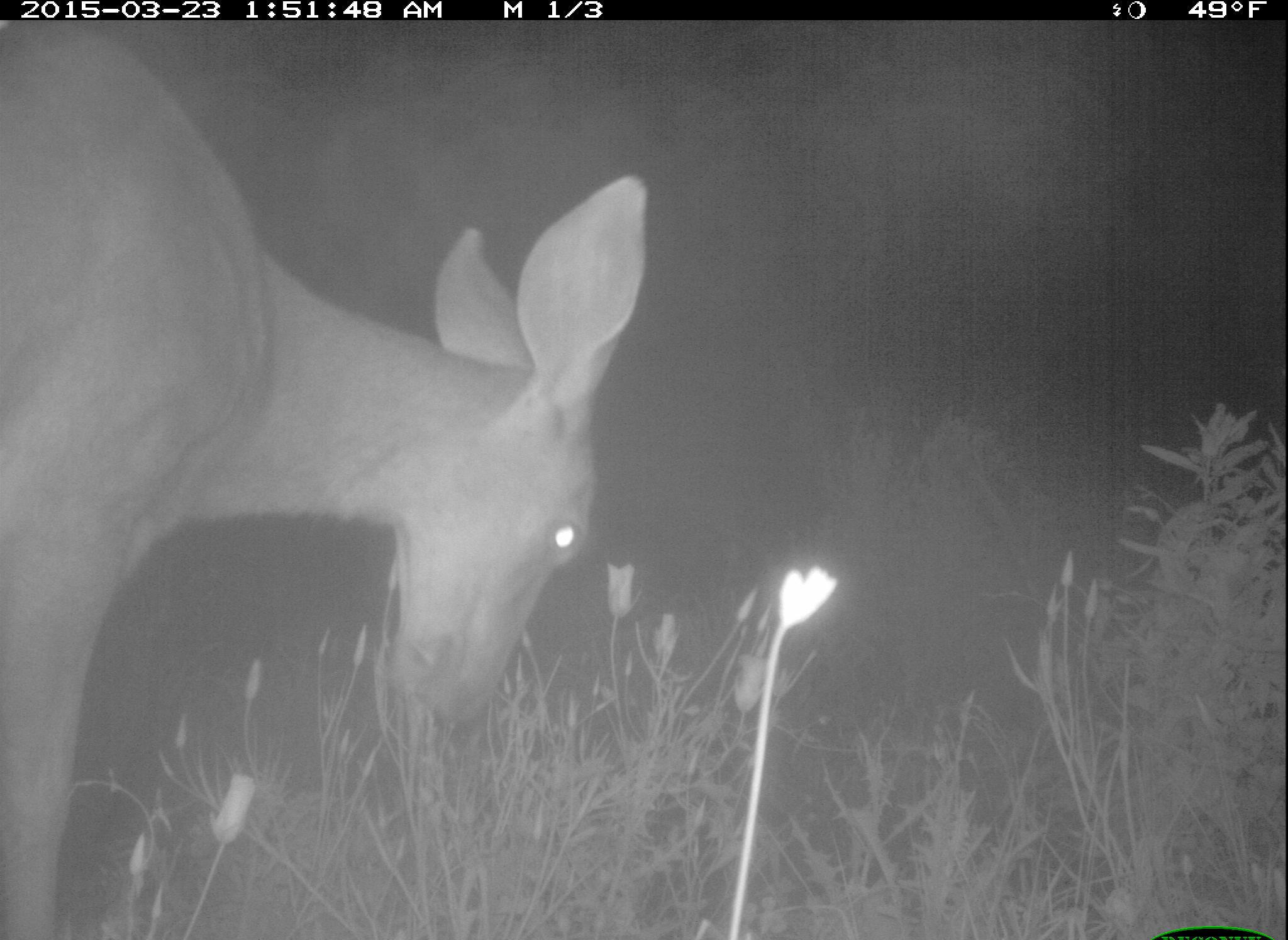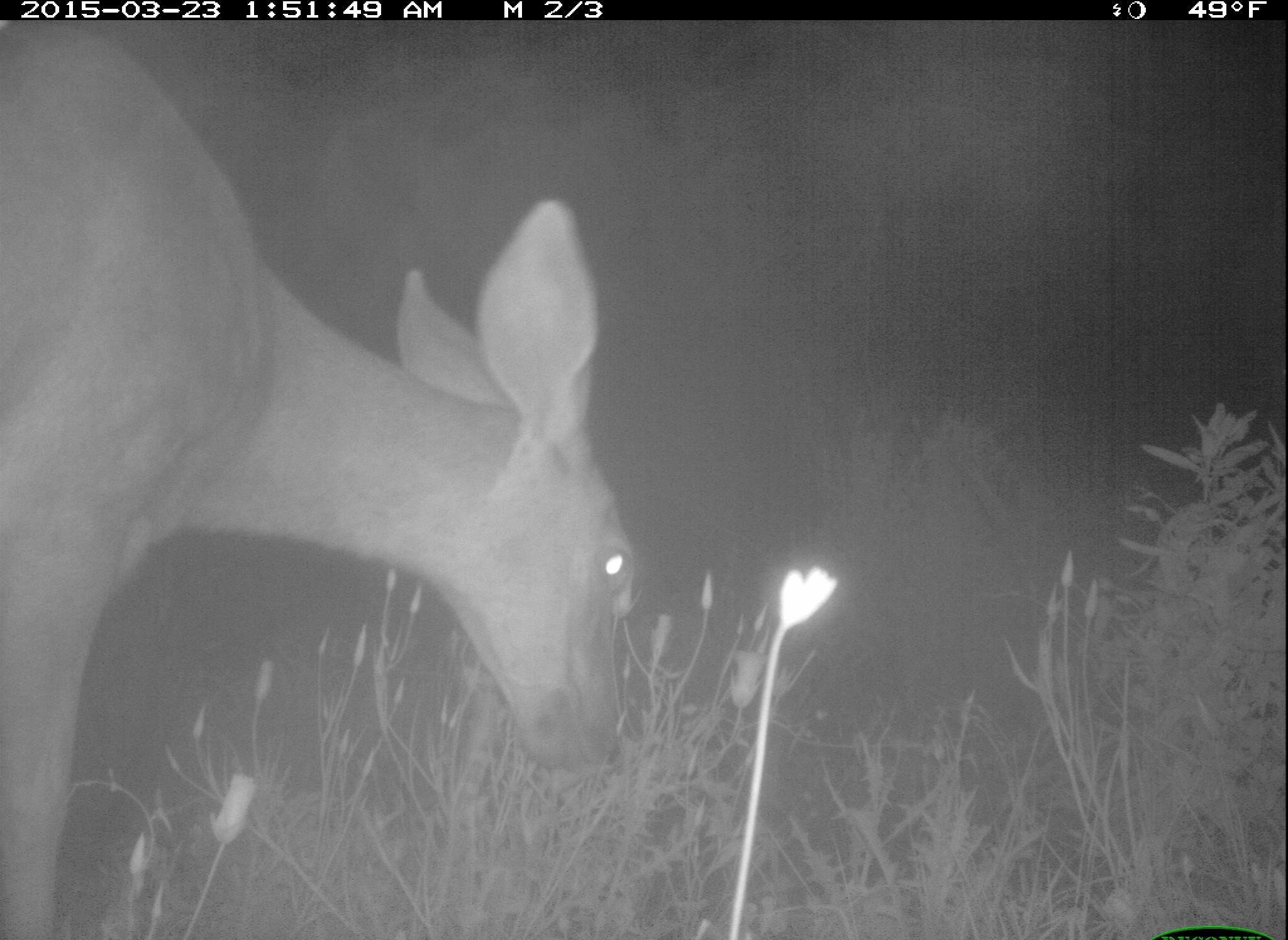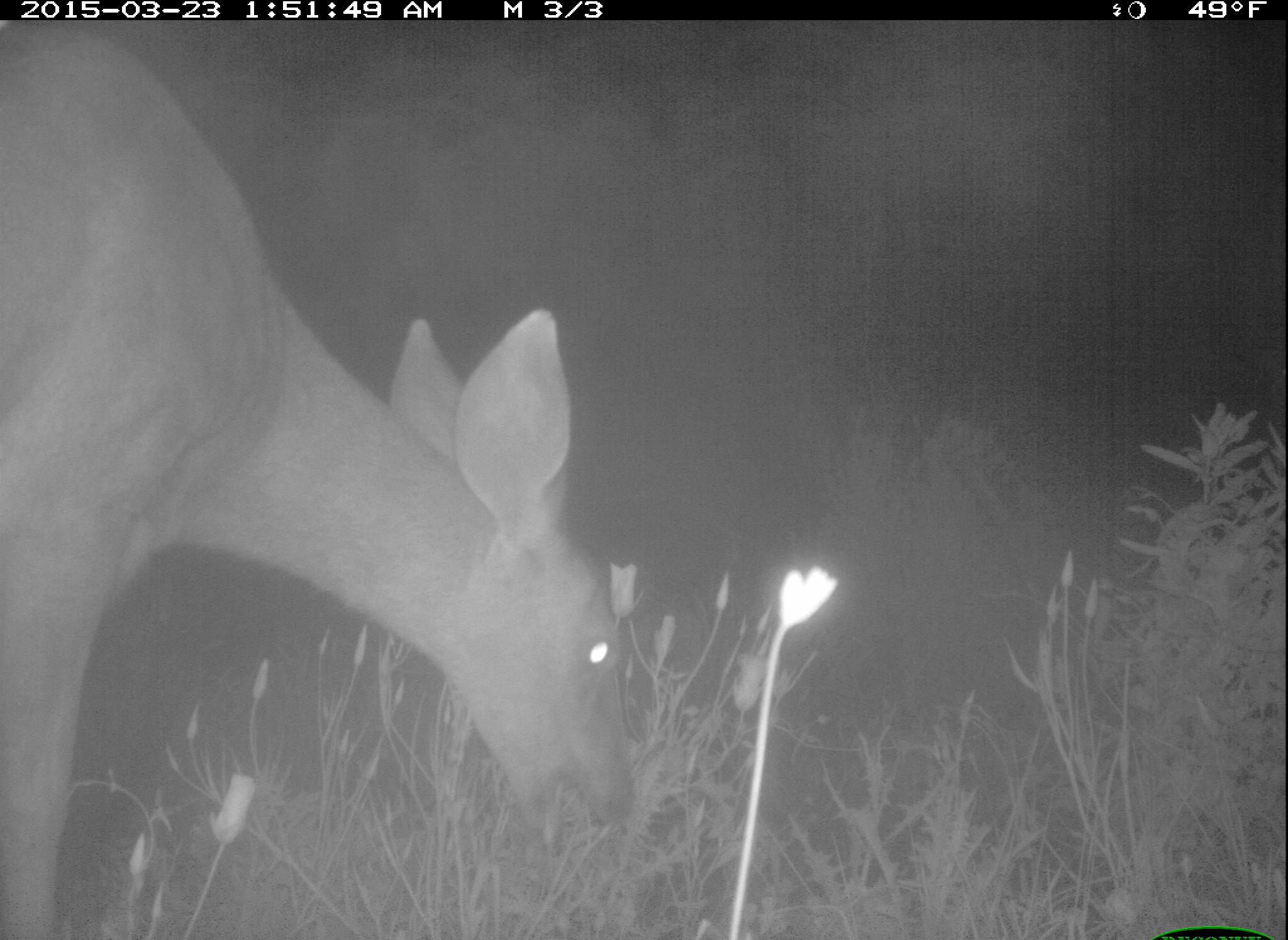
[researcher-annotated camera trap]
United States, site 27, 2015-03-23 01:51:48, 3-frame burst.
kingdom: Animalia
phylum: Chordata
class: Mammalia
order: Artiodactyla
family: Cervidae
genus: Odocoileus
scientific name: Odocoileus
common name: deer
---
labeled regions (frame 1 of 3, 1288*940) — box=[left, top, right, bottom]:
deer: box=[0, 16, 651, 939]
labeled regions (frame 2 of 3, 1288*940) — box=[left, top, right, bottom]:
deer: box=[1, 17, 645, 940]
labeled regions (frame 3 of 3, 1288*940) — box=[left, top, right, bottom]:
deer: box=[2, 25, 639, 940]